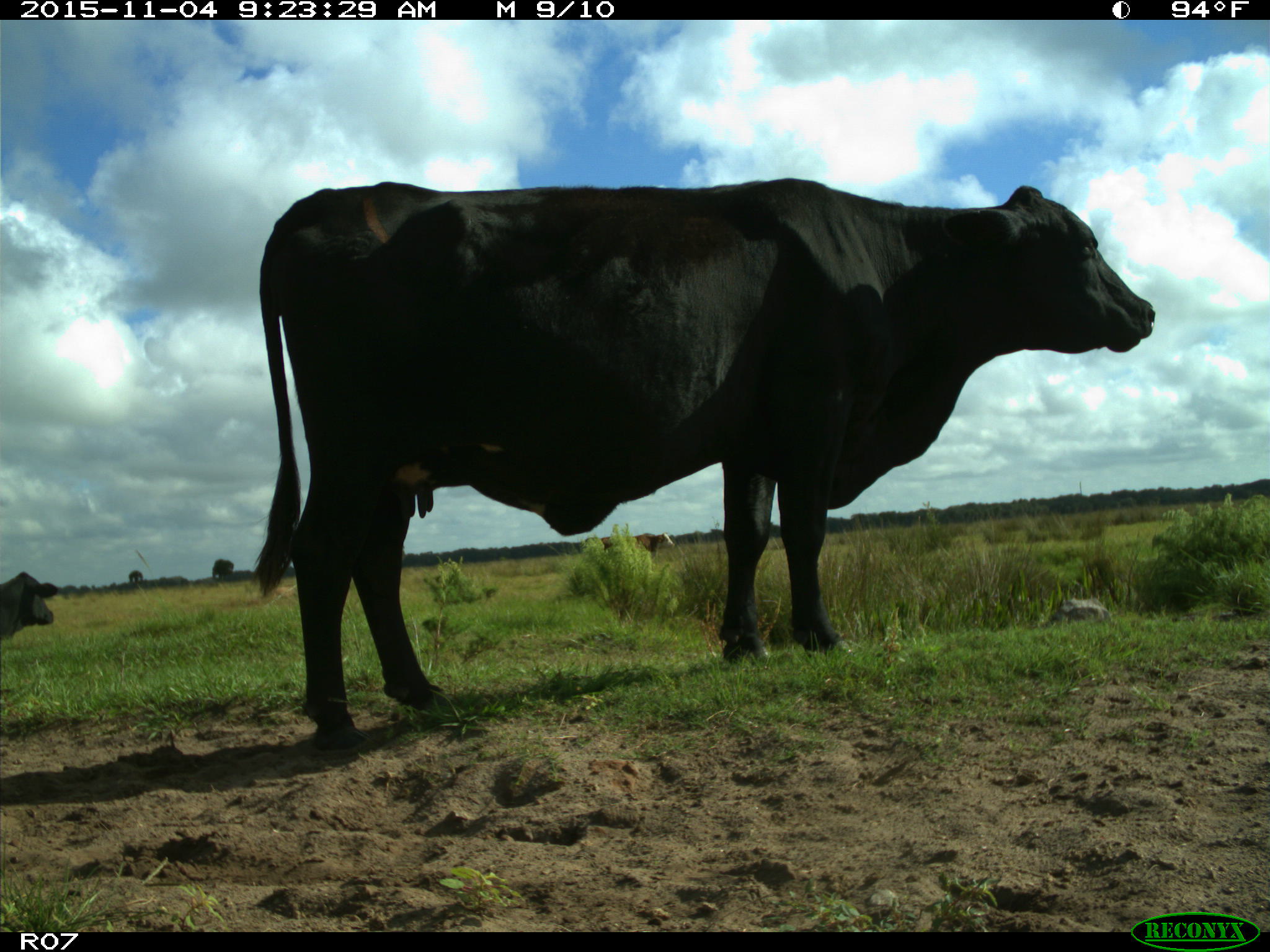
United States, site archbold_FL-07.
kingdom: Animalia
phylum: Chordata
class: Mammalia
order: Artiodactyla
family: Bovidae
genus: Bos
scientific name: Bos taurus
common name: domestic cow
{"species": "Bos taurus (domestic cow)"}